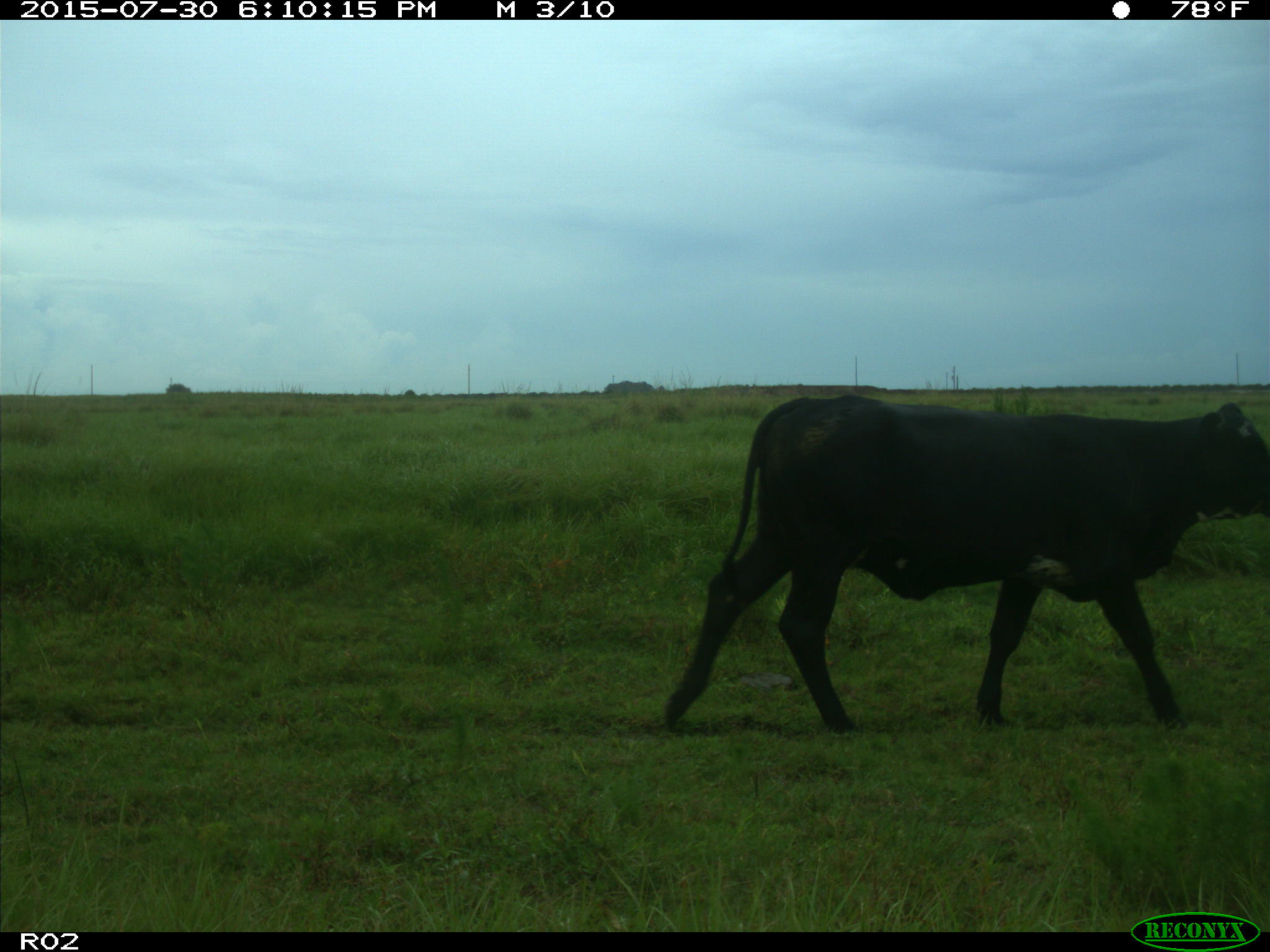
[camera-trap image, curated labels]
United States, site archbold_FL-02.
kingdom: Animalia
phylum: Chordata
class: Mammalia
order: Artiodactyla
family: Bovidae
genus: Bos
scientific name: Bos taurus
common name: domestic cow